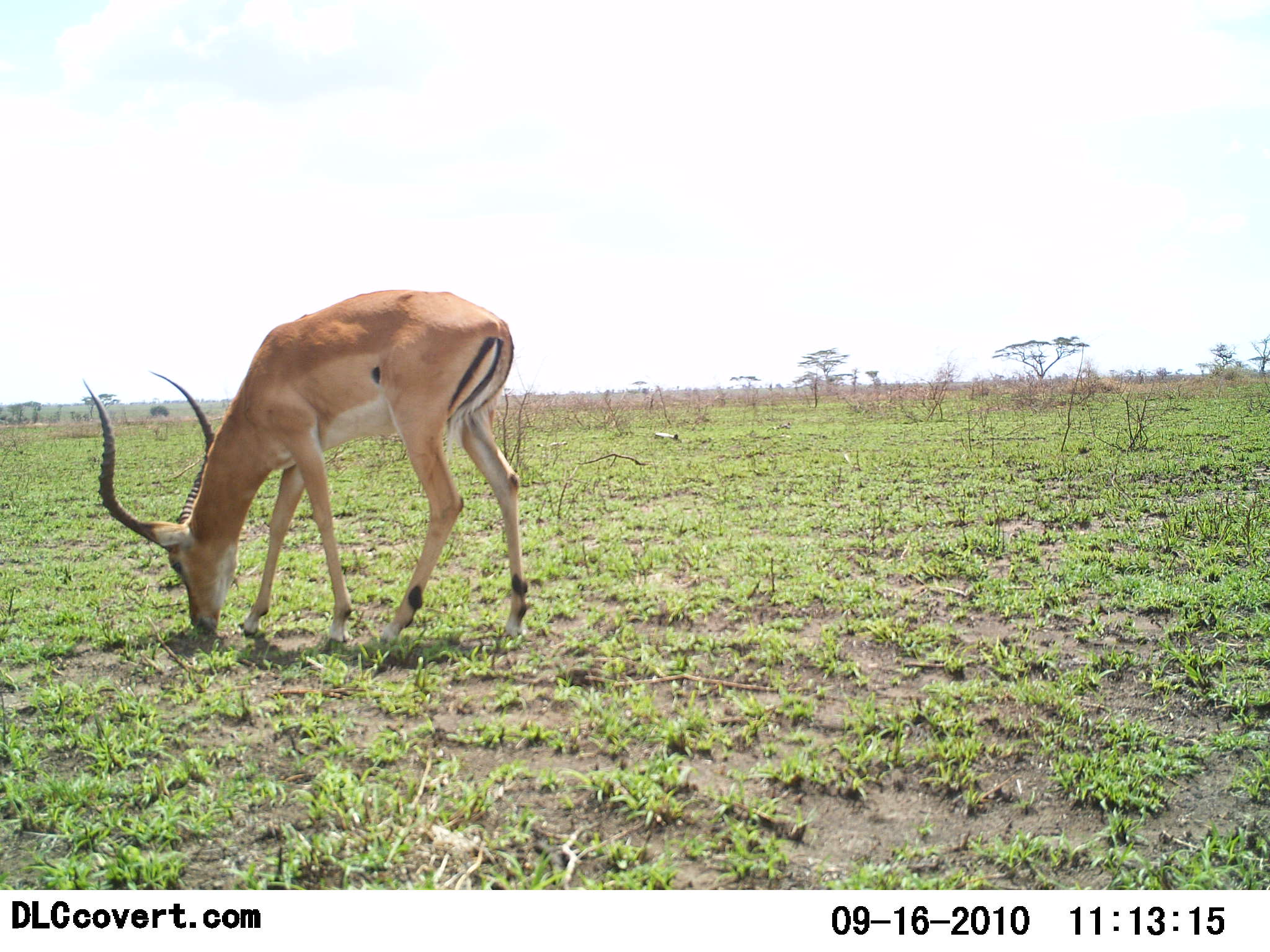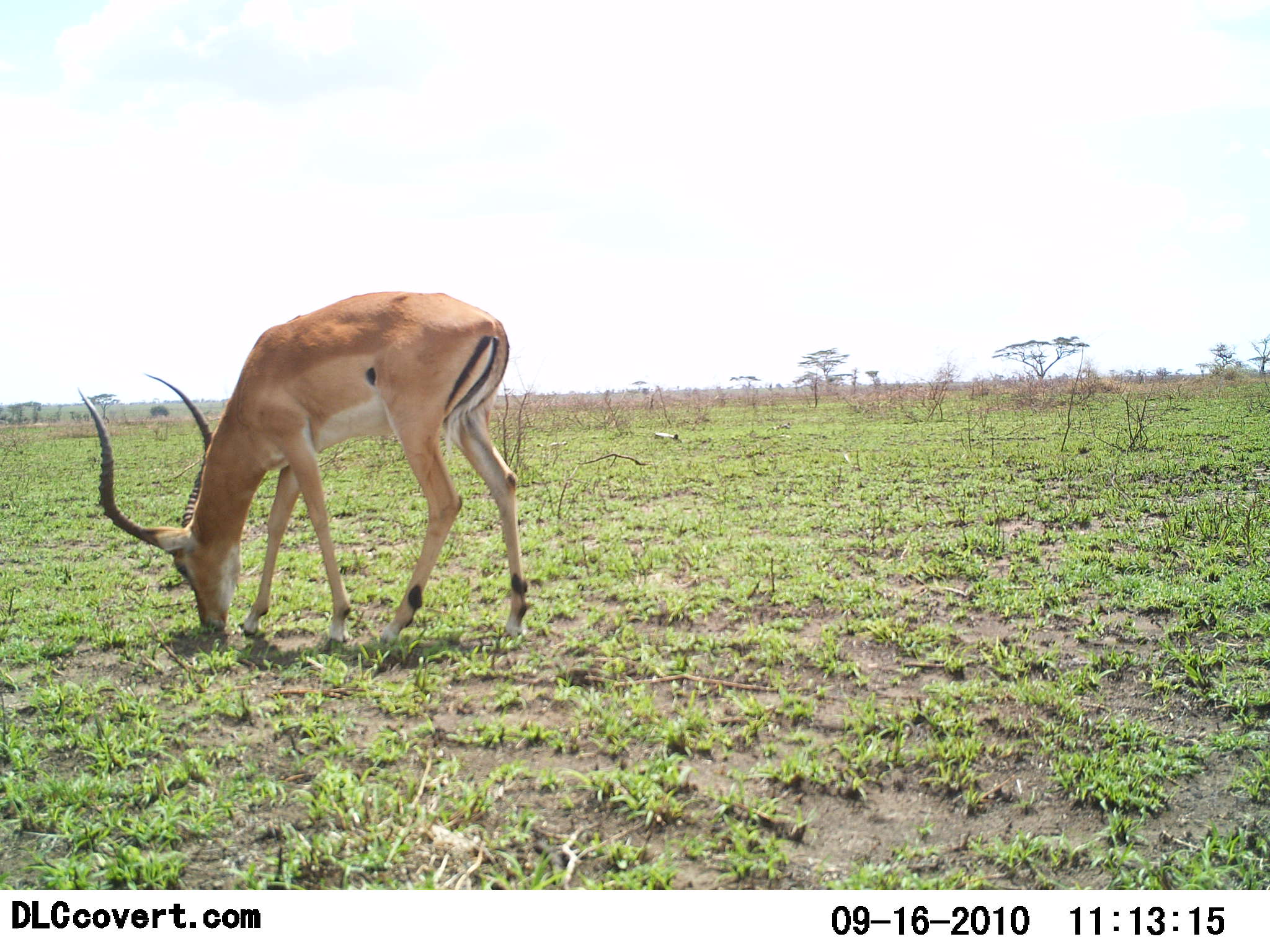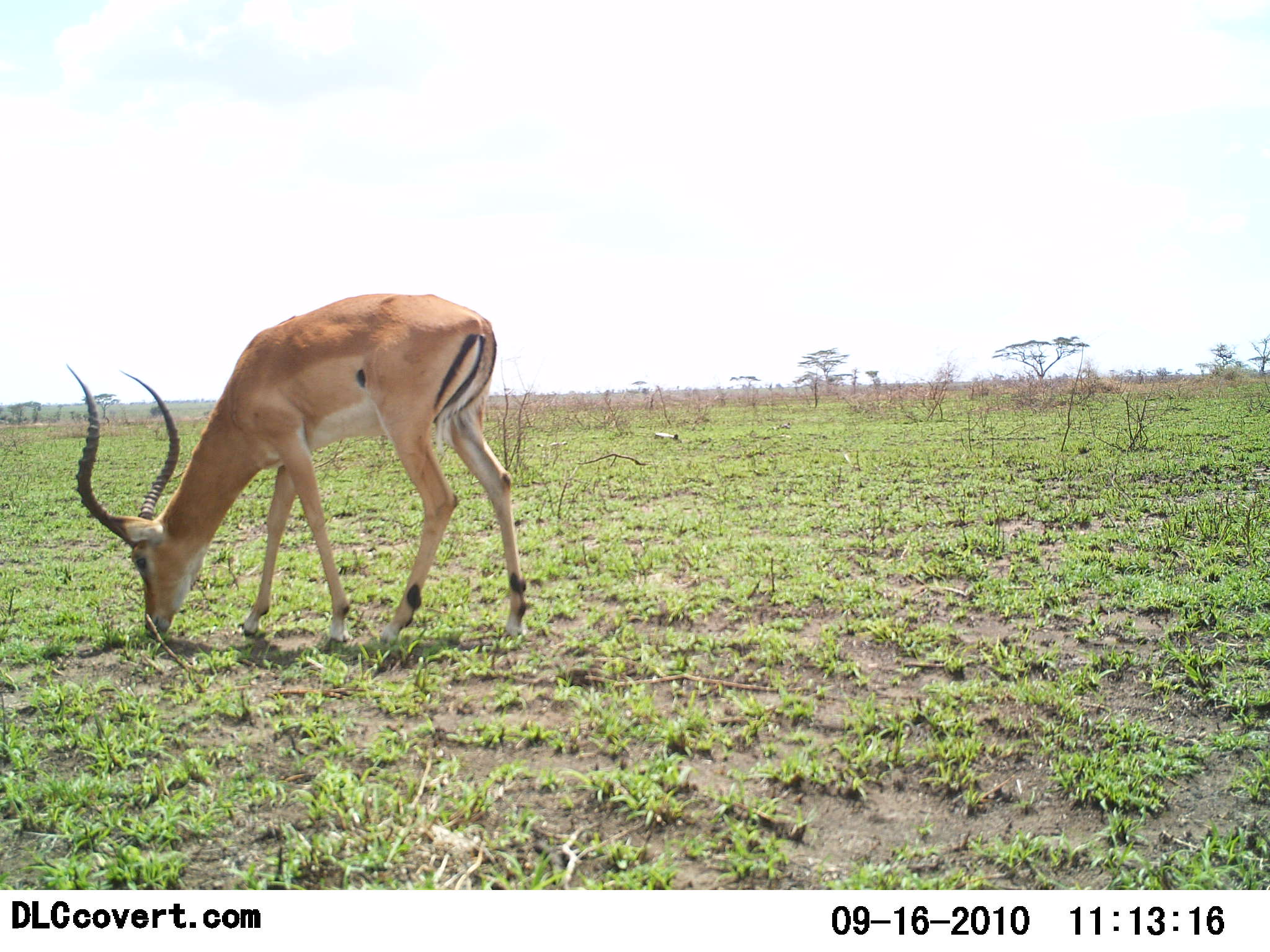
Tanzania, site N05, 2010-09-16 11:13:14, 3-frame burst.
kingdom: Animalia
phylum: Chordata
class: Mammalia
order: Artiodactyla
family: Bovidae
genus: Aepyceros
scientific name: Aepyceros melampus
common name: impala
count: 1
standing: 33%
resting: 0%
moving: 0%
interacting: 0%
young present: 0%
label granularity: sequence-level